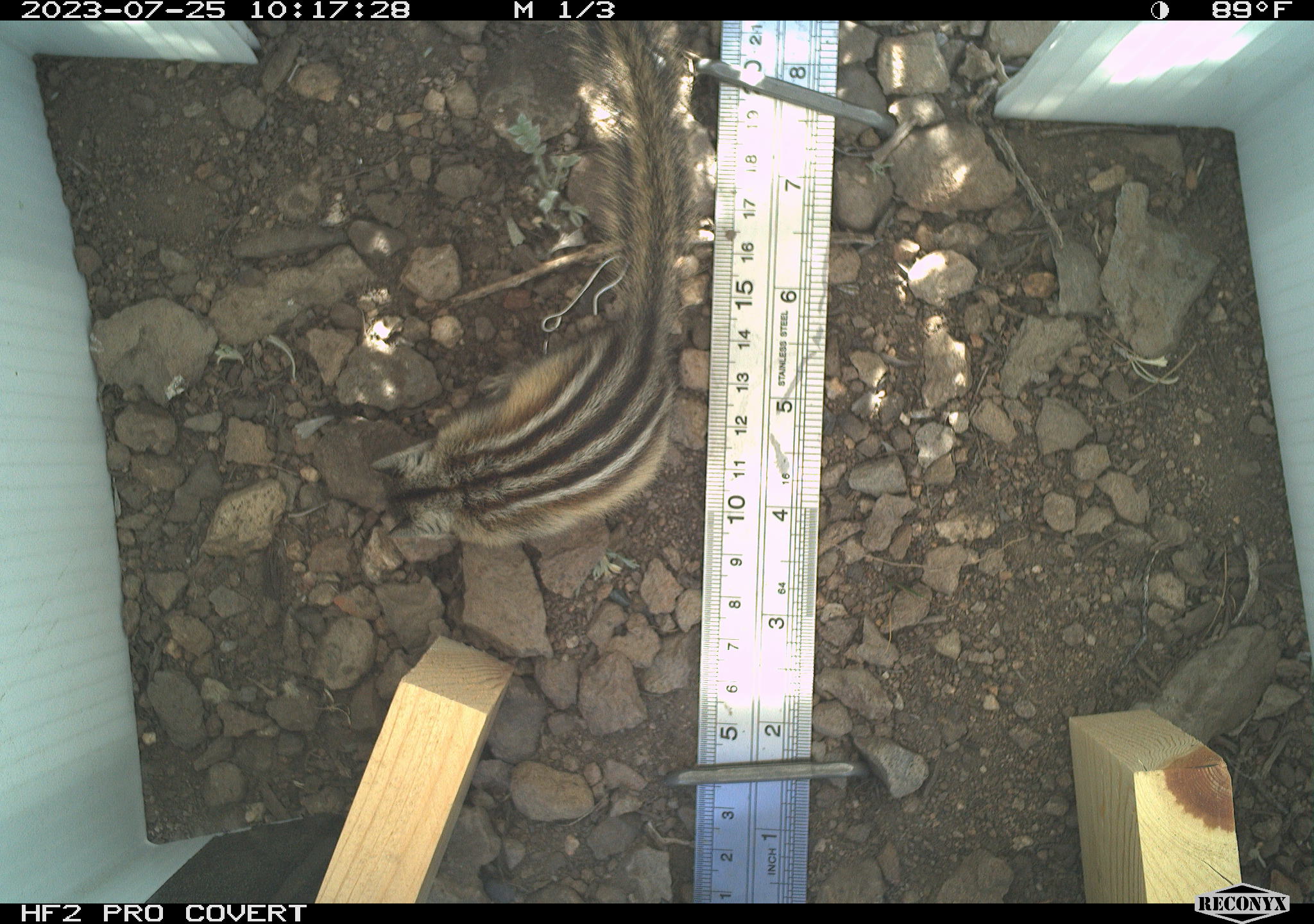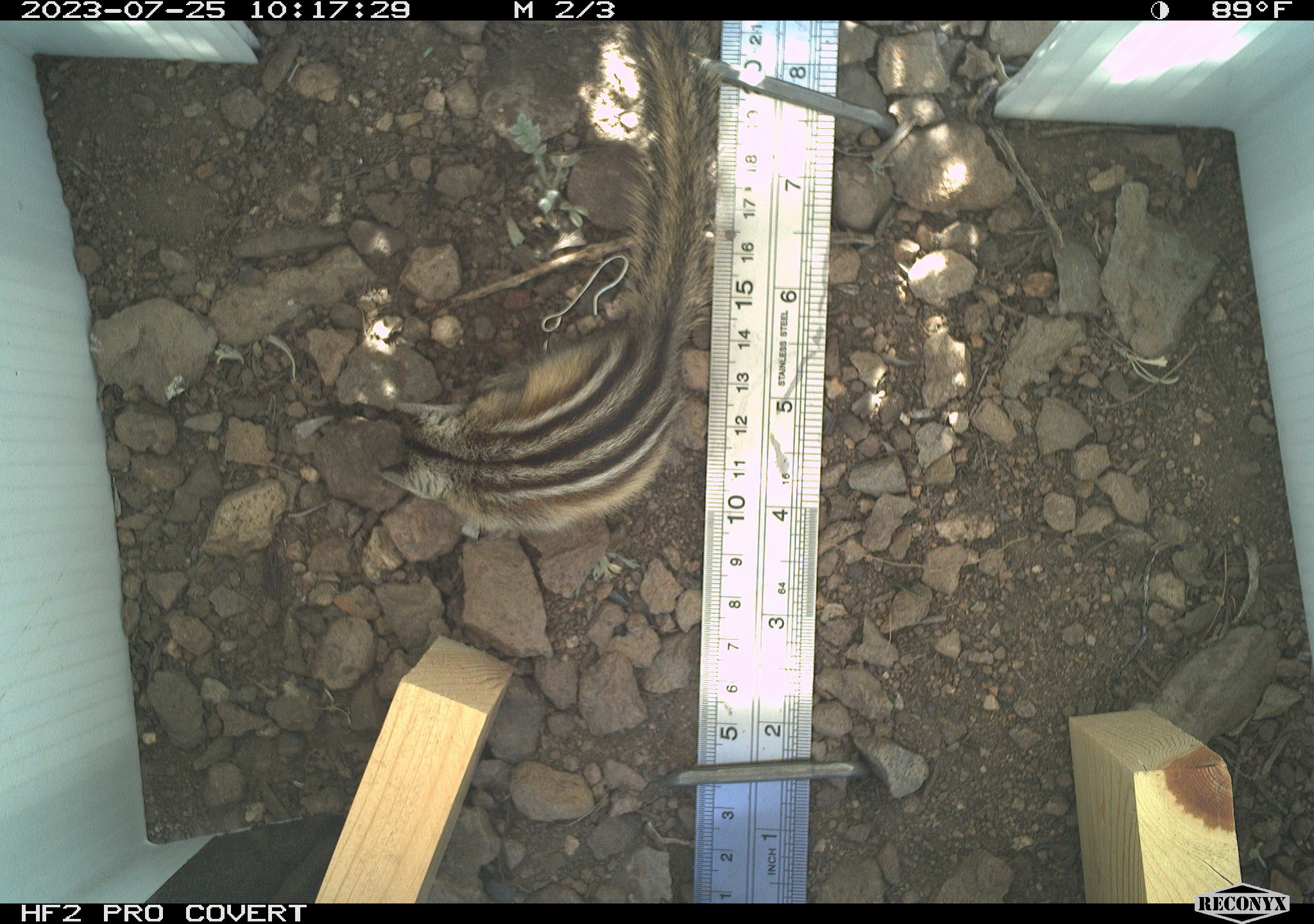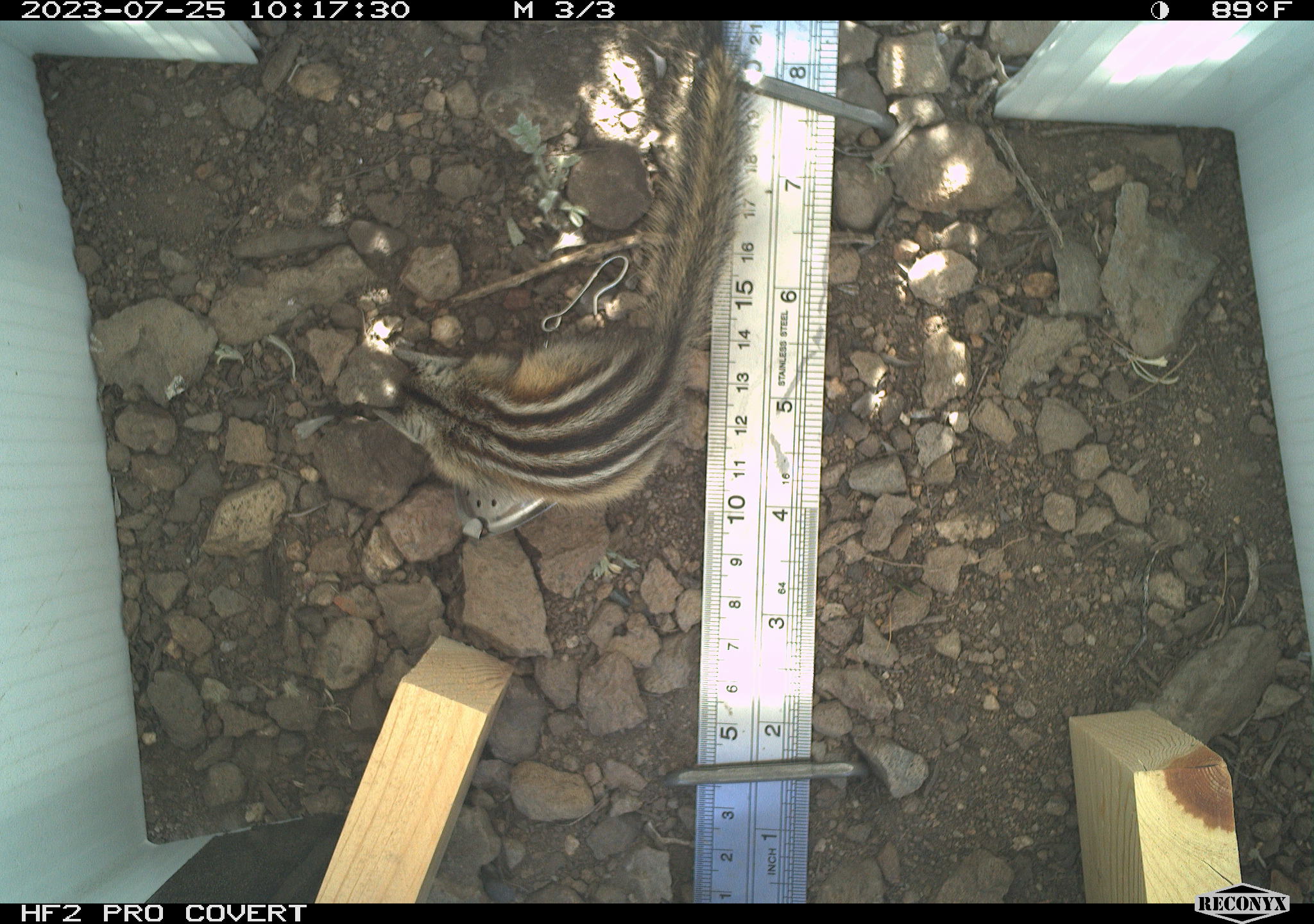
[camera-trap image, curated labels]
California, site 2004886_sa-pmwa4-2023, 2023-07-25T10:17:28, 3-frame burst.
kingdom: Animalia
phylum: Chordata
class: Mammalia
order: Rodentia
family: Sciuridae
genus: Neotamias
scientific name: Neotamias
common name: western chipmunks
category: neotamias species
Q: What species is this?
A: Neotamias species (western chipmunks) (Neotamias).